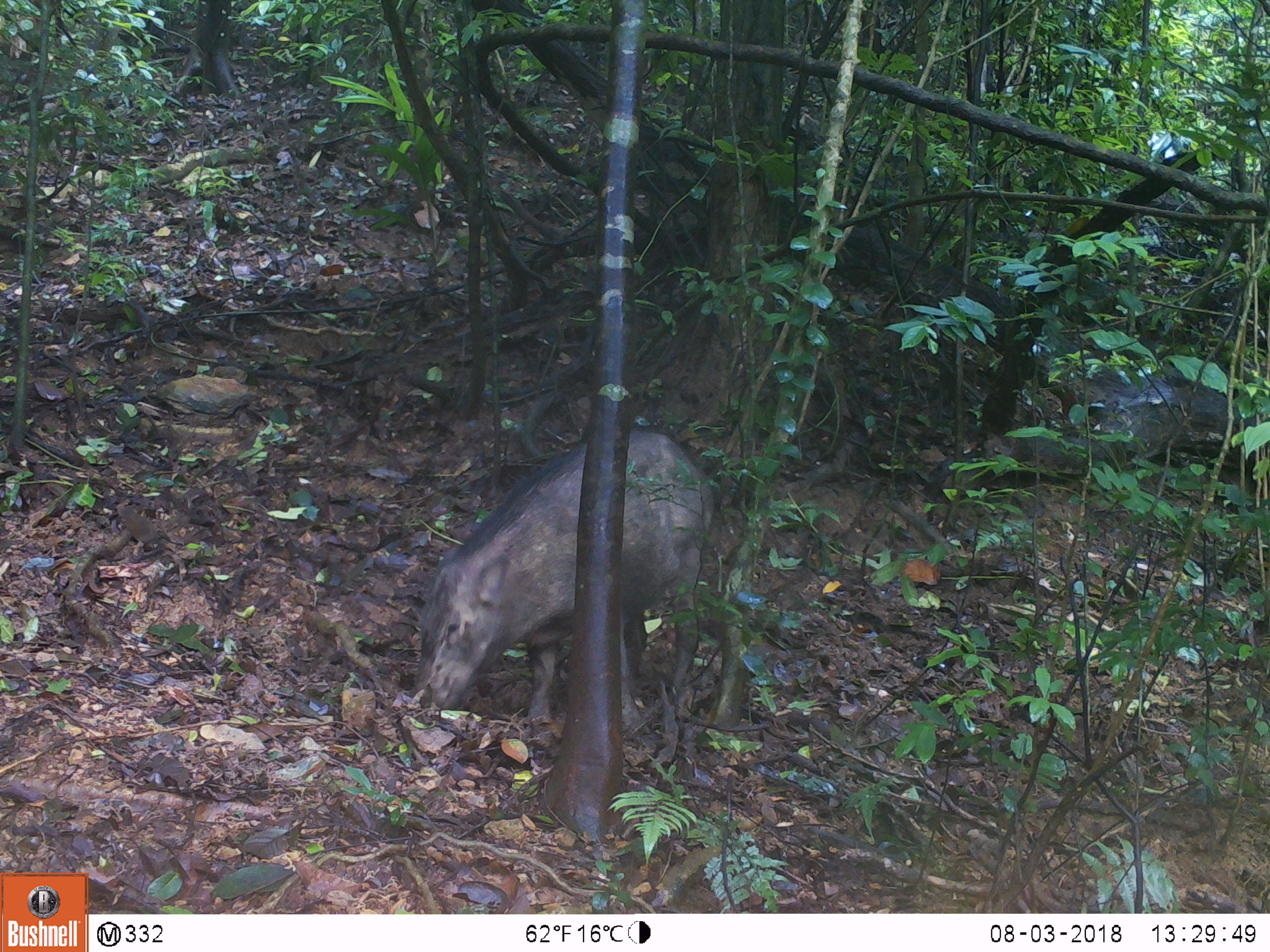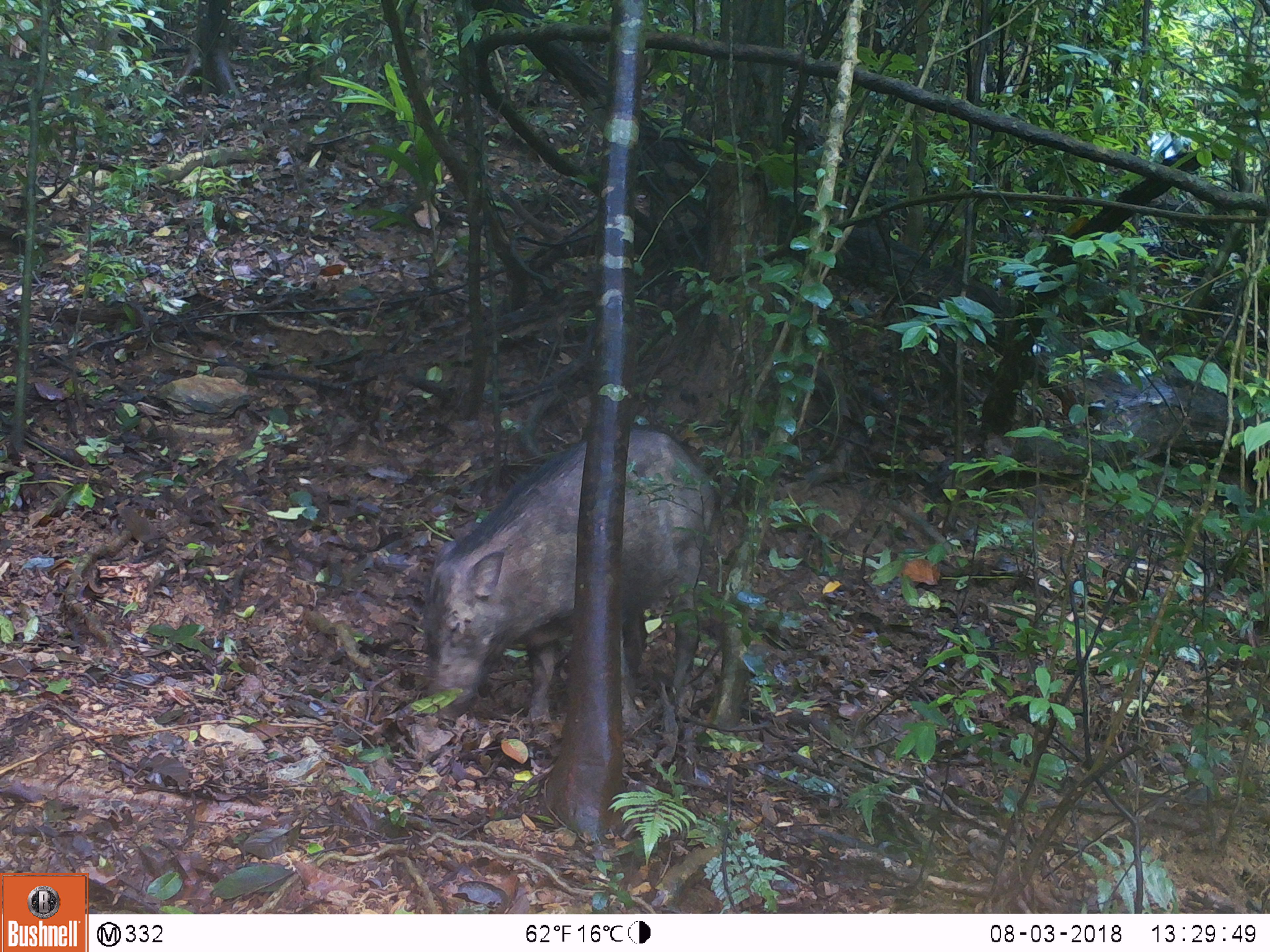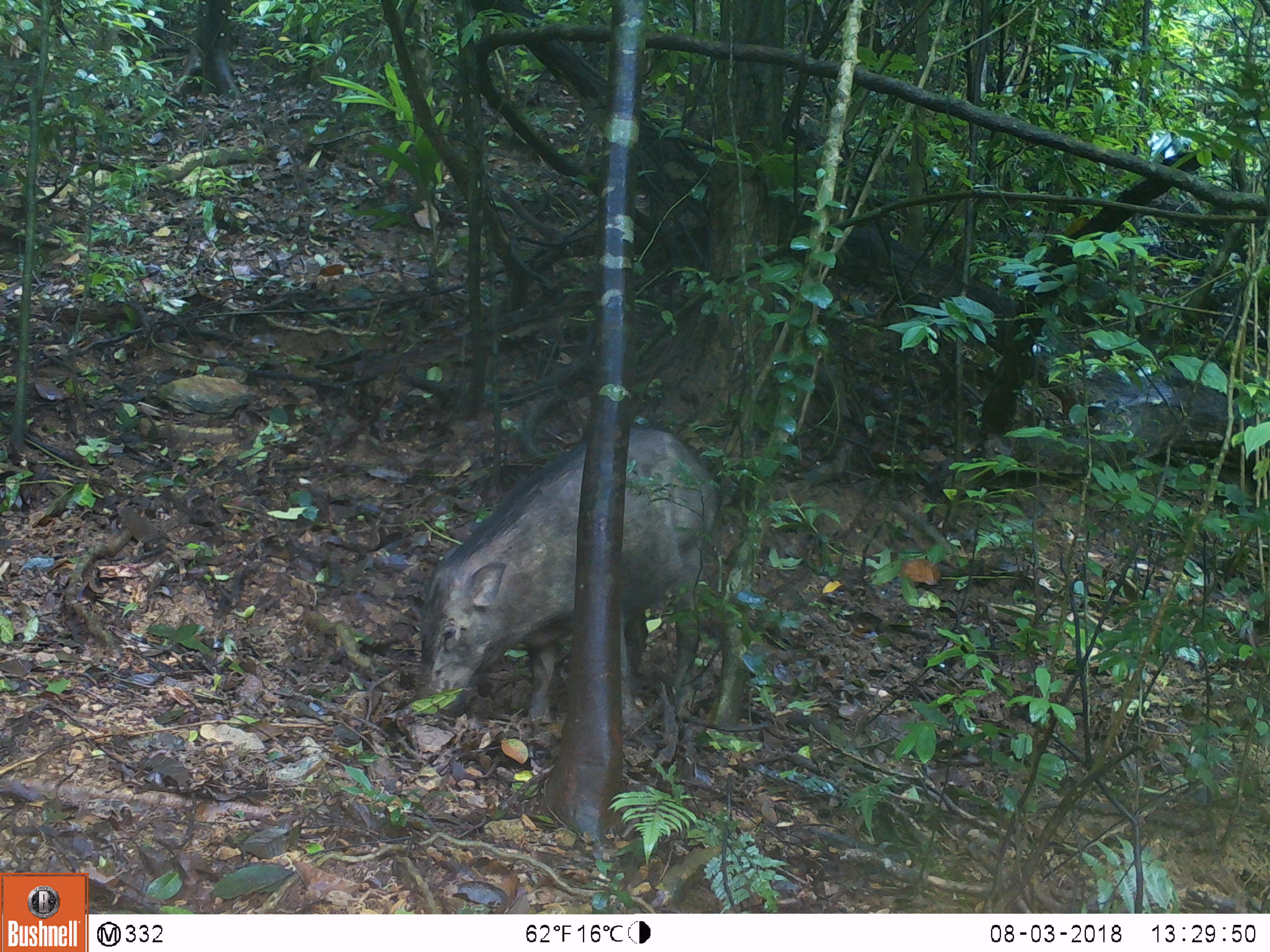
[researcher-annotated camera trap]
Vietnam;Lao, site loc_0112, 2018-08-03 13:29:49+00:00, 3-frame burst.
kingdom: Animalia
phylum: Chordata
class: Mammalia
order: Artiodactyla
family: Suidae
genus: Sus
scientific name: Sus scrofa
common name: eurasian wild pig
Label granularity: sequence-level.